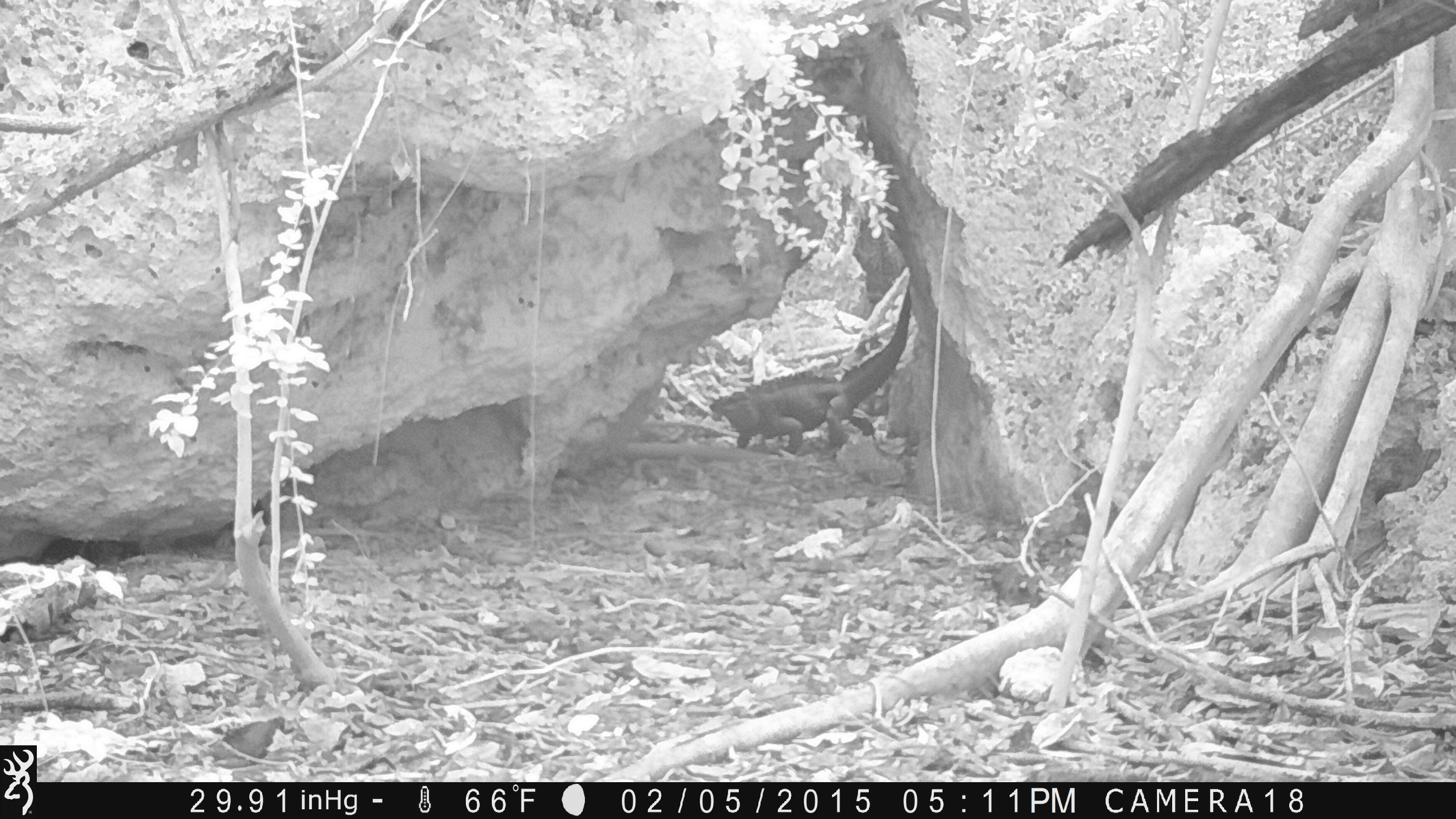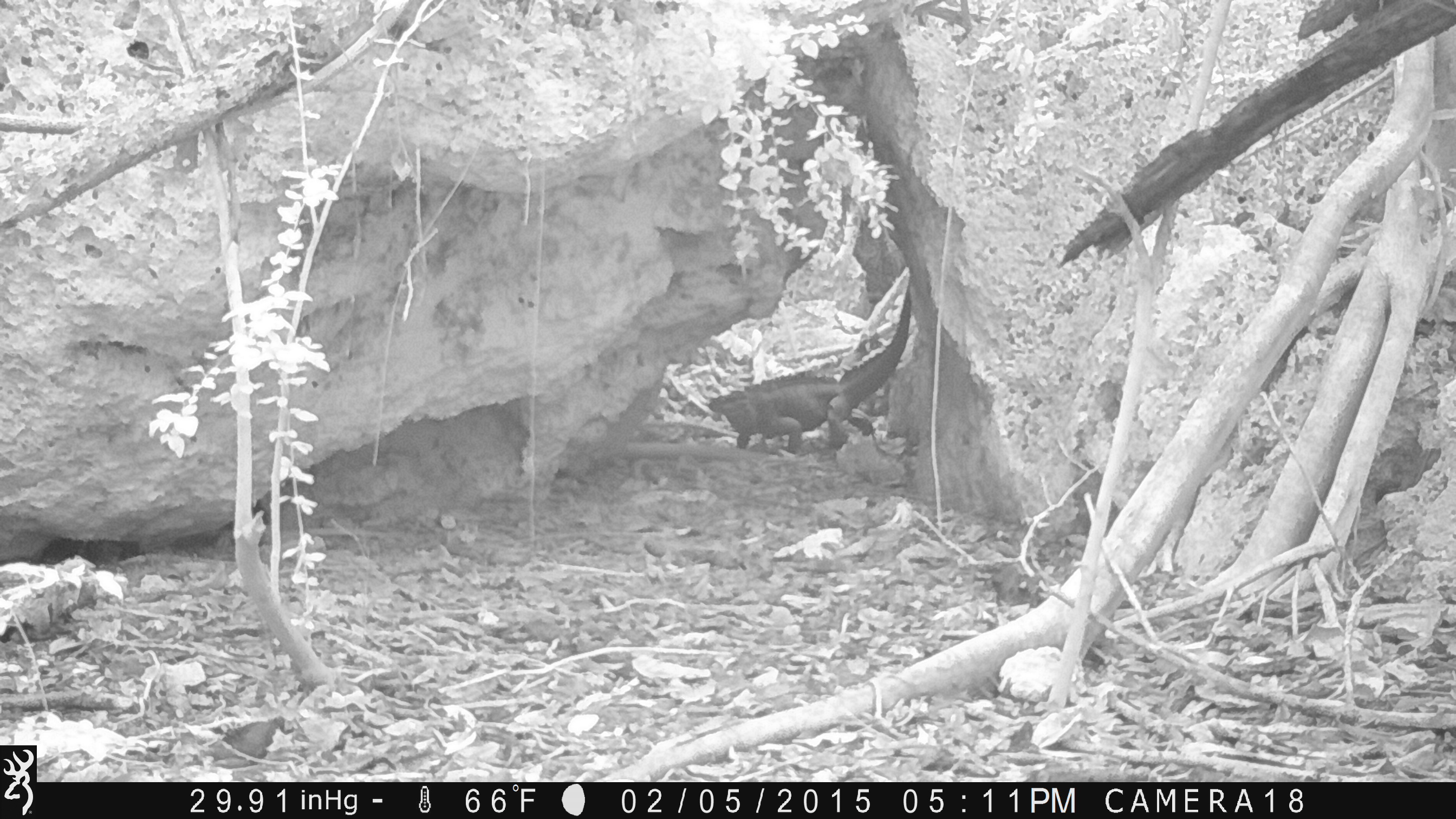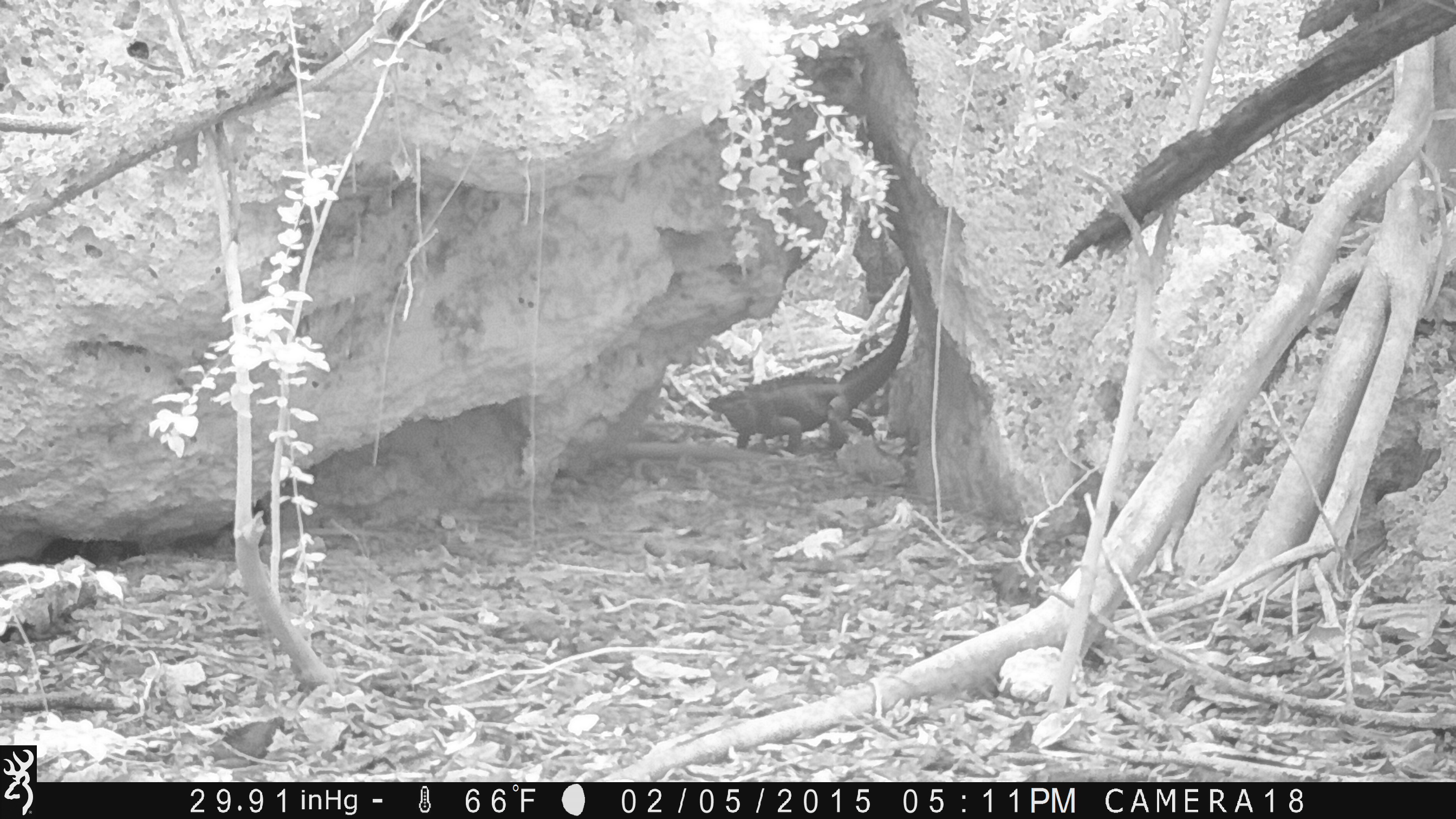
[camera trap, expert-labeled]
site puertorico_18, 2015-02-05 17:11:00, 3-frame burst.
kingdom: Animalia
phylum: Chordata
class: Reptilia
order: Squamata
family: Iguanidae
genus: Iguana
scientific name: Iguana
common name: typical iguanas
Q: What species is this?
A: Iguana (typical iguanas).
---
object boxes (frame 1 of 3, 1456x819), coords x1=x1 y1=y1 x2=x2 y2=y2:
iguana: x1=703 y1=279 x2=915 y2=454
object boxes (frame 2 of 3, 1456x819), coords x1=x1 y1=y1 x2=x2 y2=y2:
iguana: x1=698 y1=273 x2=928 y2=454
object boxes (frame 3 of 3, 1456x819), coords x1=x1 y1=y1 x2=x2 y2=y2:
iguana: x1=691 y1=275 x2=916 y2=459